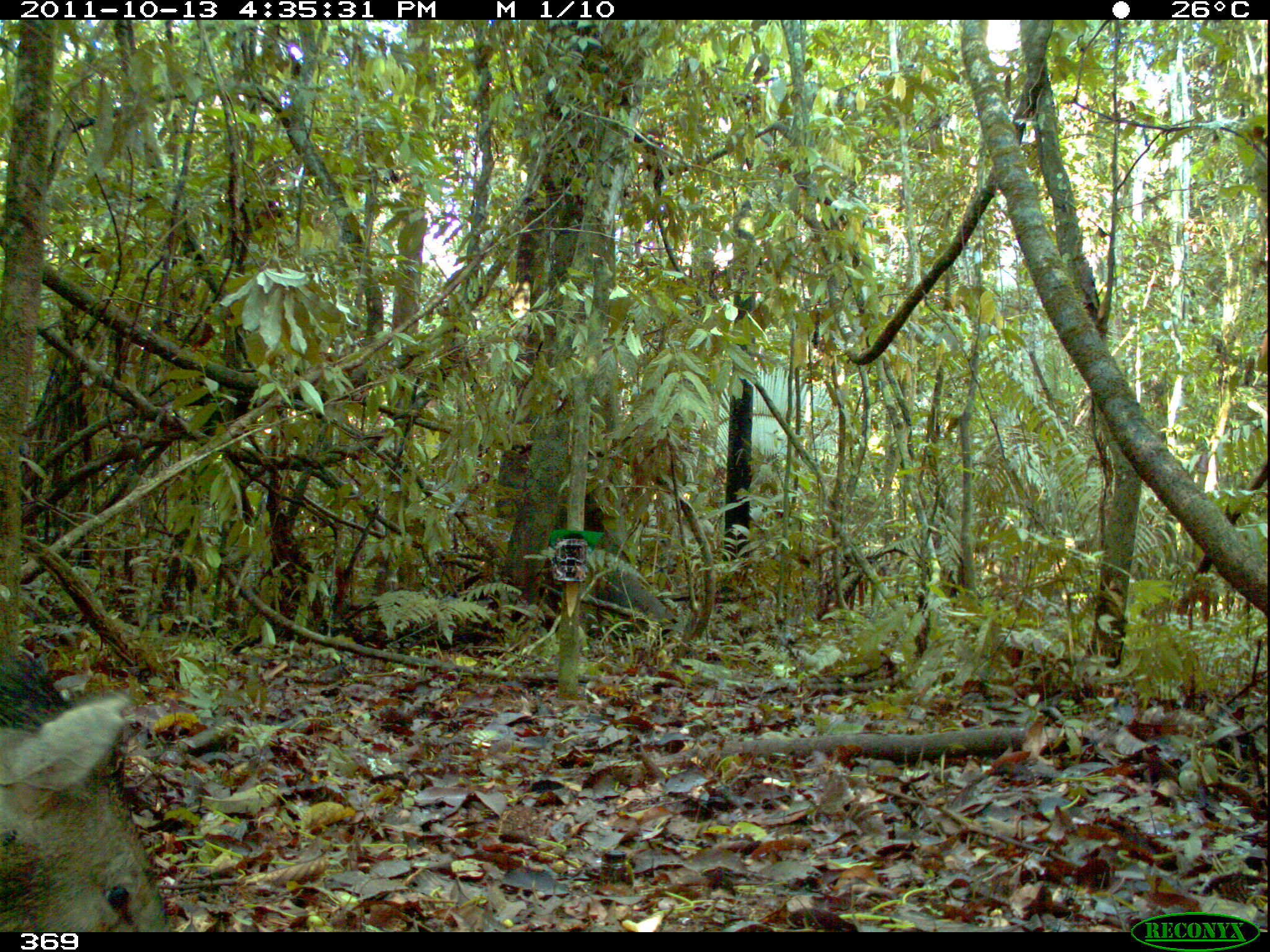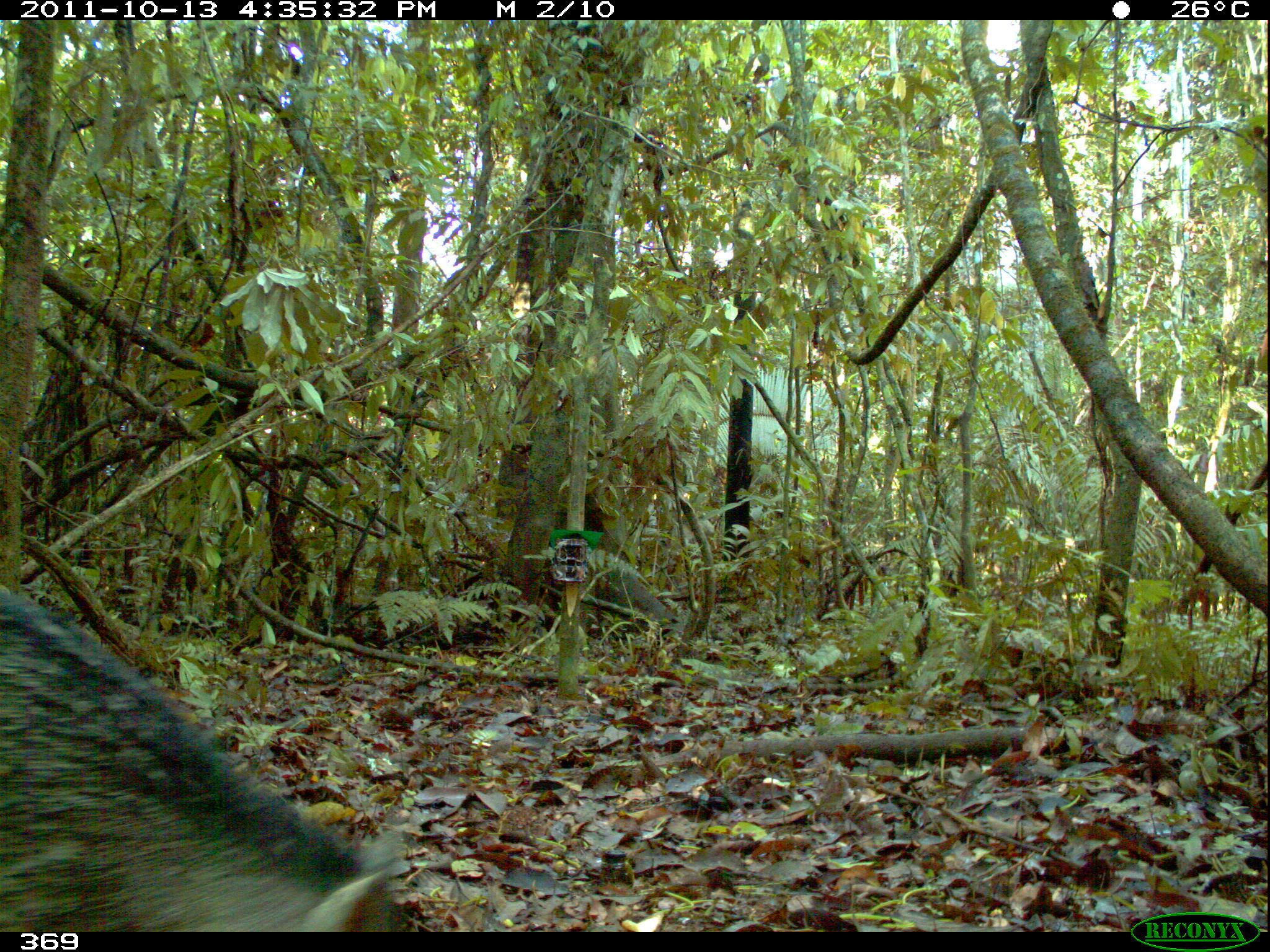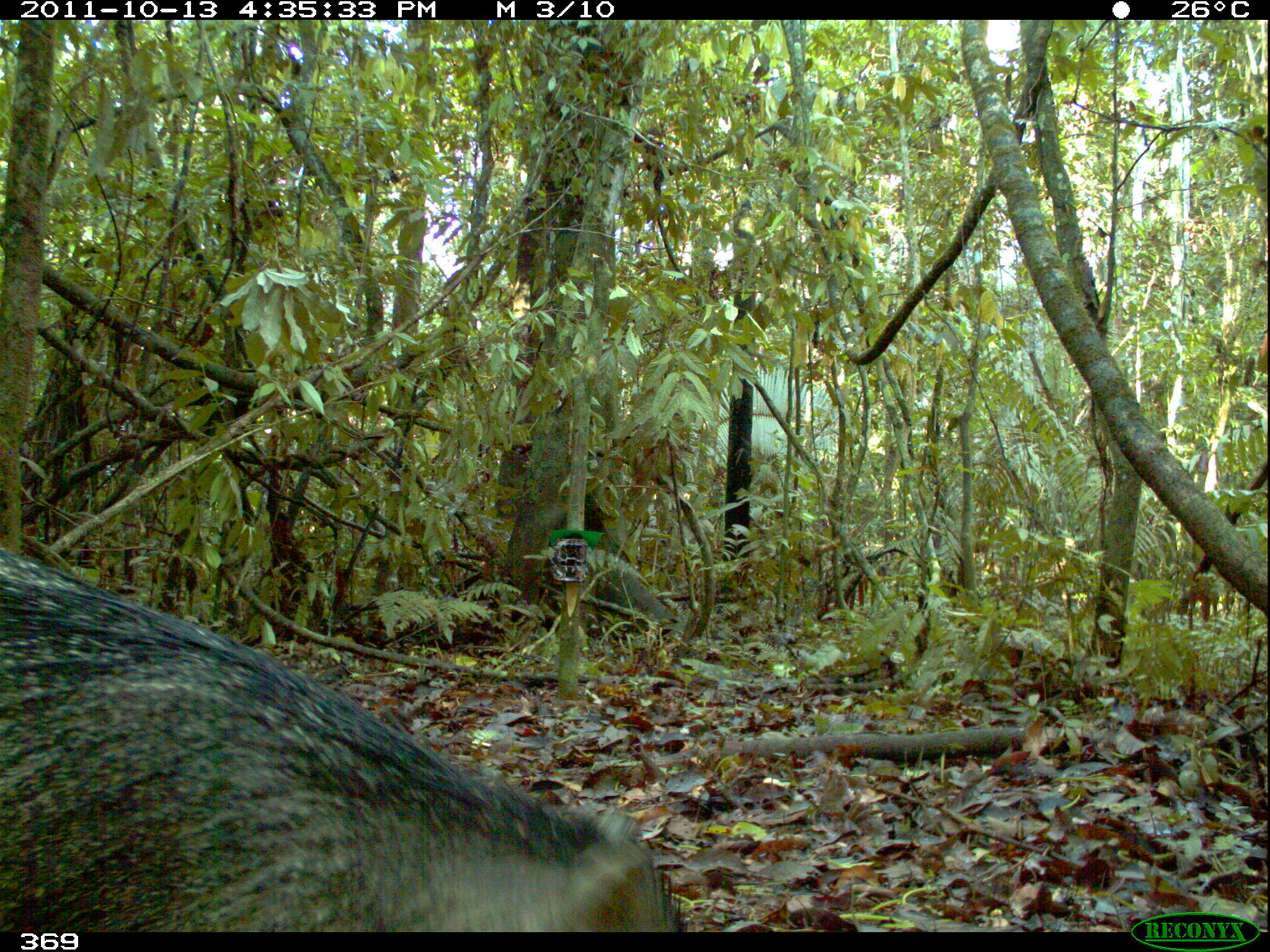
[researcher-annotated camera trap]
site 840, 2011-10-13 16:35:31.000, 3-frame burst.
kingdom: Animalia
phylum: Chordata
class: Mammalia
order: Artiodactyla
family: Tayassuidae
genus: Pecari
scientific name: Pecari tajacu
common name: collared peccary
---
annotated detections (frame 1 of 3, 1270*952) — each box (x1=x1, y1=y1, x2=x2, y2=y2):
pecari tajacu: (x1=1, y1=645, x2=174, y2=933)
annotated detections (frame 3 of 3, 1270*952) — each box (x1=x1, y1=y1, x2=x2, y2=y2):
pecari tajacu: (x1=0, y1=547, x2=685, y2=931)